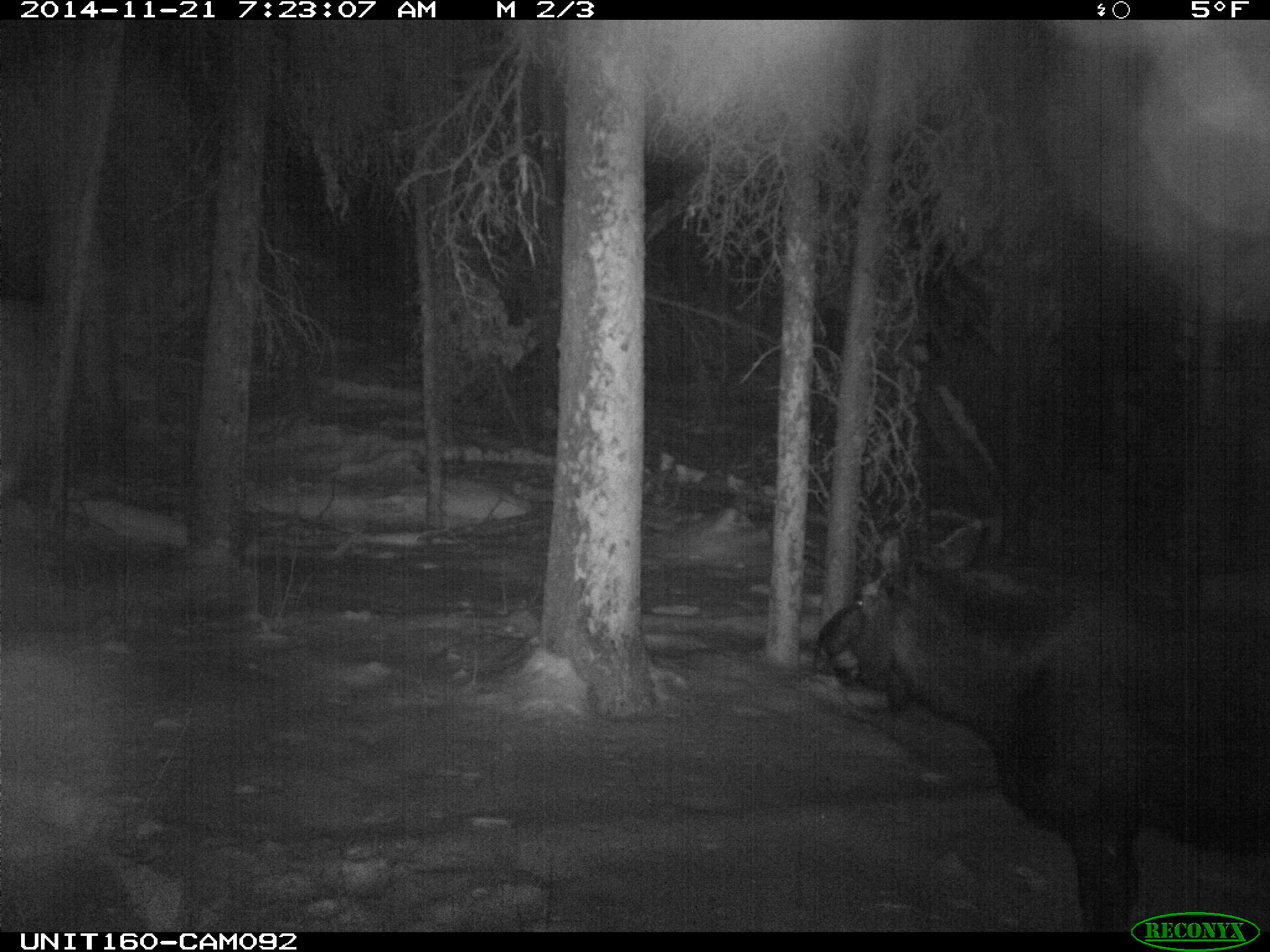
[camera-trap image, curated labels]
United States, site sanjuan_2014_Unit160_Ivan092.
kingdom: Animalia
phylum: Chordata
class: Mammalia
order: Artiodactyla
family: Cervidae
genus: Alces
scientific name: Alces alces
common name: moose